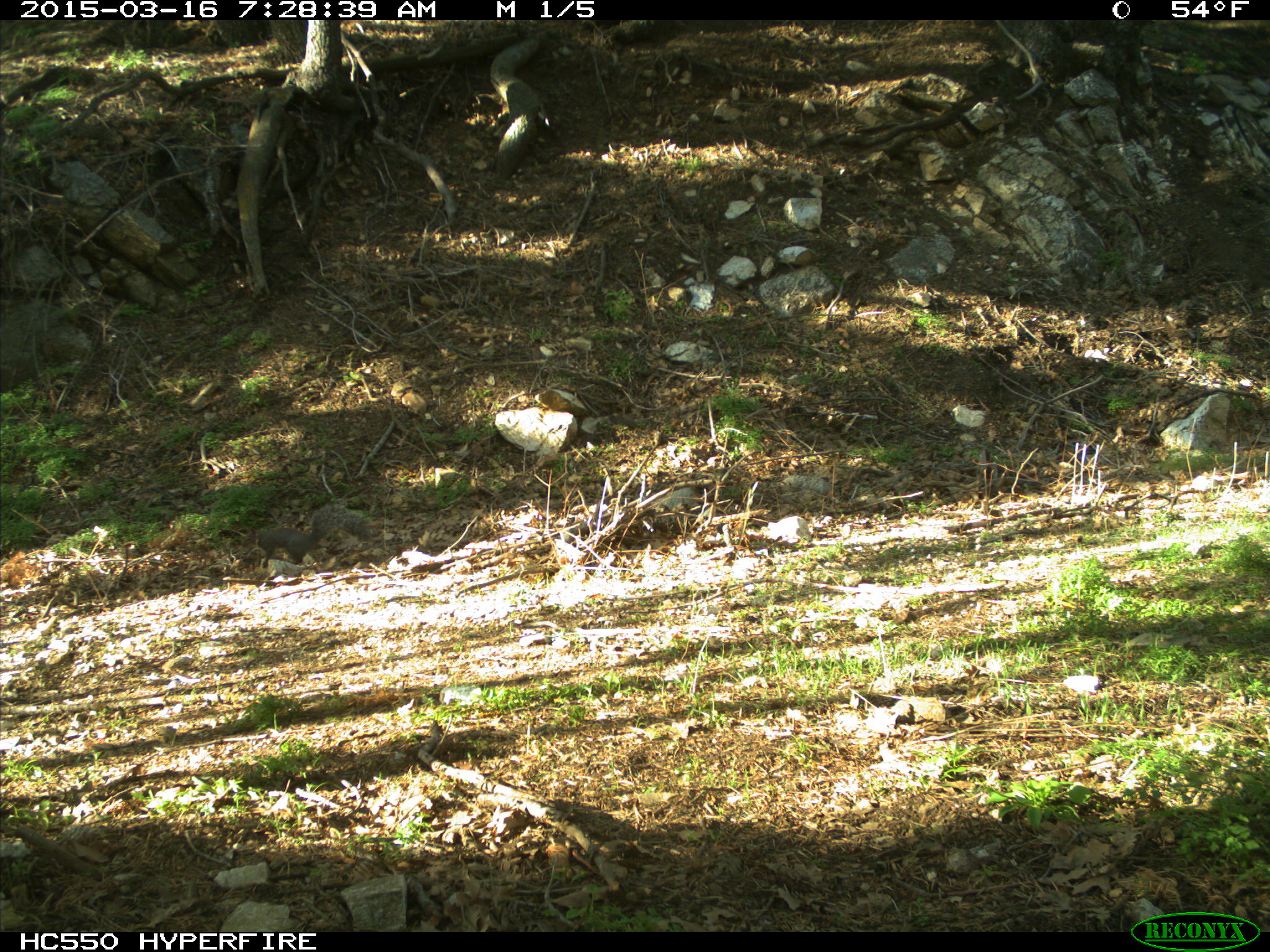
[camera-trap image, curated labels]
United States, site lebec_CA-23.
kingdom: Animalia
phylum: Chordata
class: Mammalia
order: Rodentia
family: Sciuridae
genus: Sciurus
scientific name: Sciurus carolinensis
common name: eastern gray squirrel